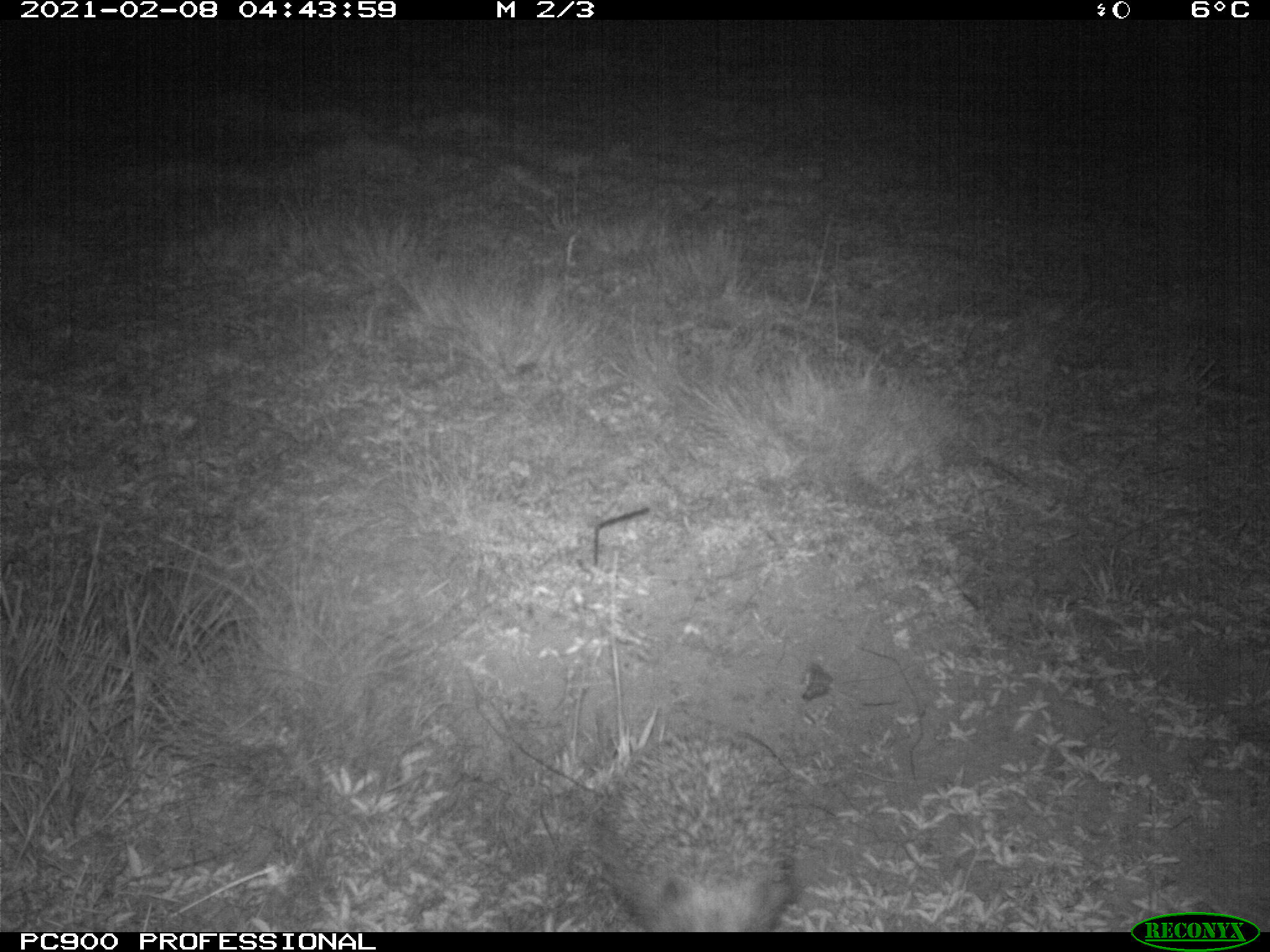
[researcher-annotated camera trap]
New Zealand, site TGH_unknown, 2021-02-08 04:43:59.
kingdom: Animalia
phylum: Chordata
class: Mammalia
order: Eulipotyphla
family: Erinaceidae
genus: Erinaceus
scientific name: Erinaceus europaeus europaeus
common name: european hedgehog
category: hedgehog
Hedgehog (european hedgehog) (Erinaceus europaeus europaeus).